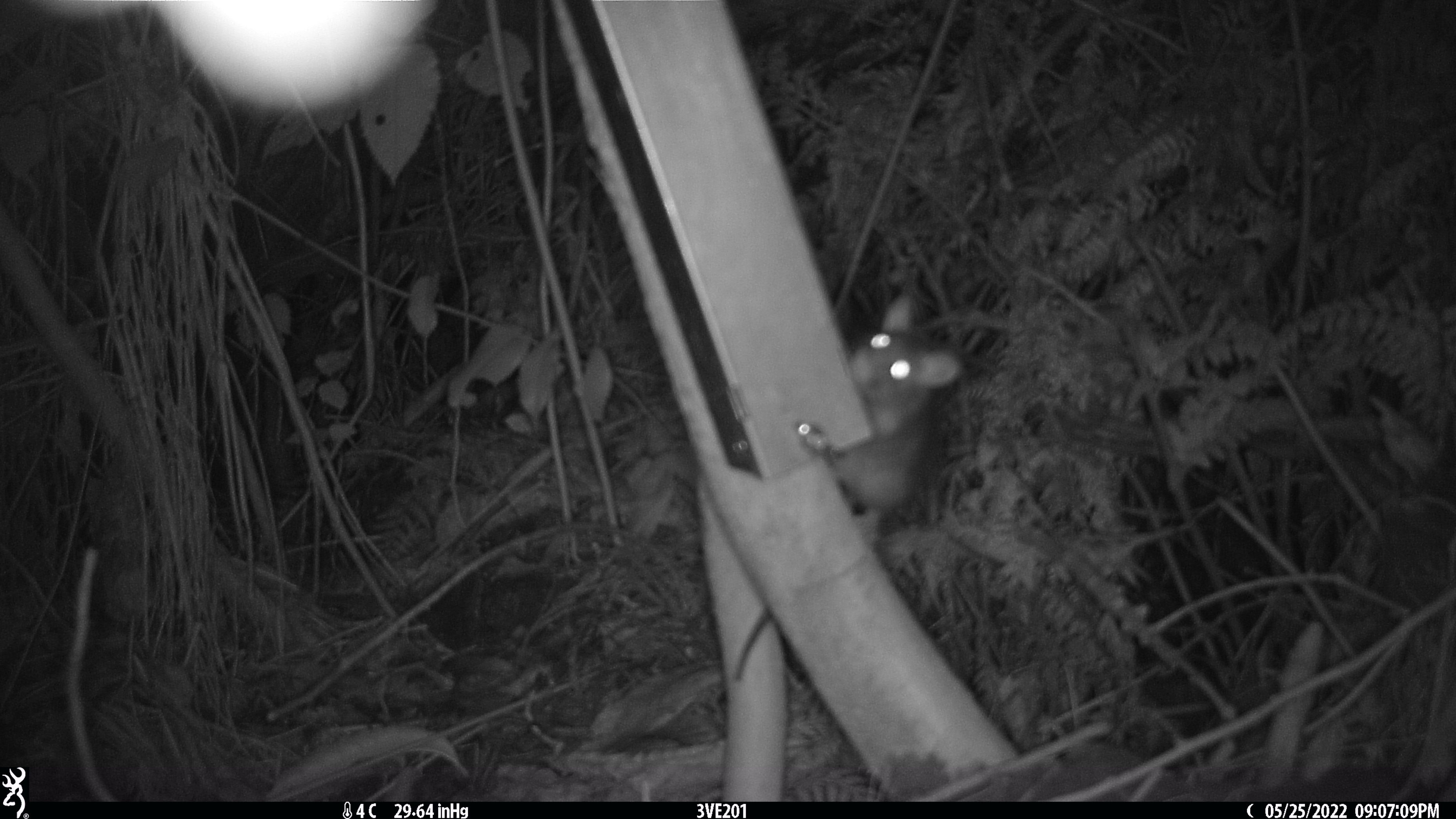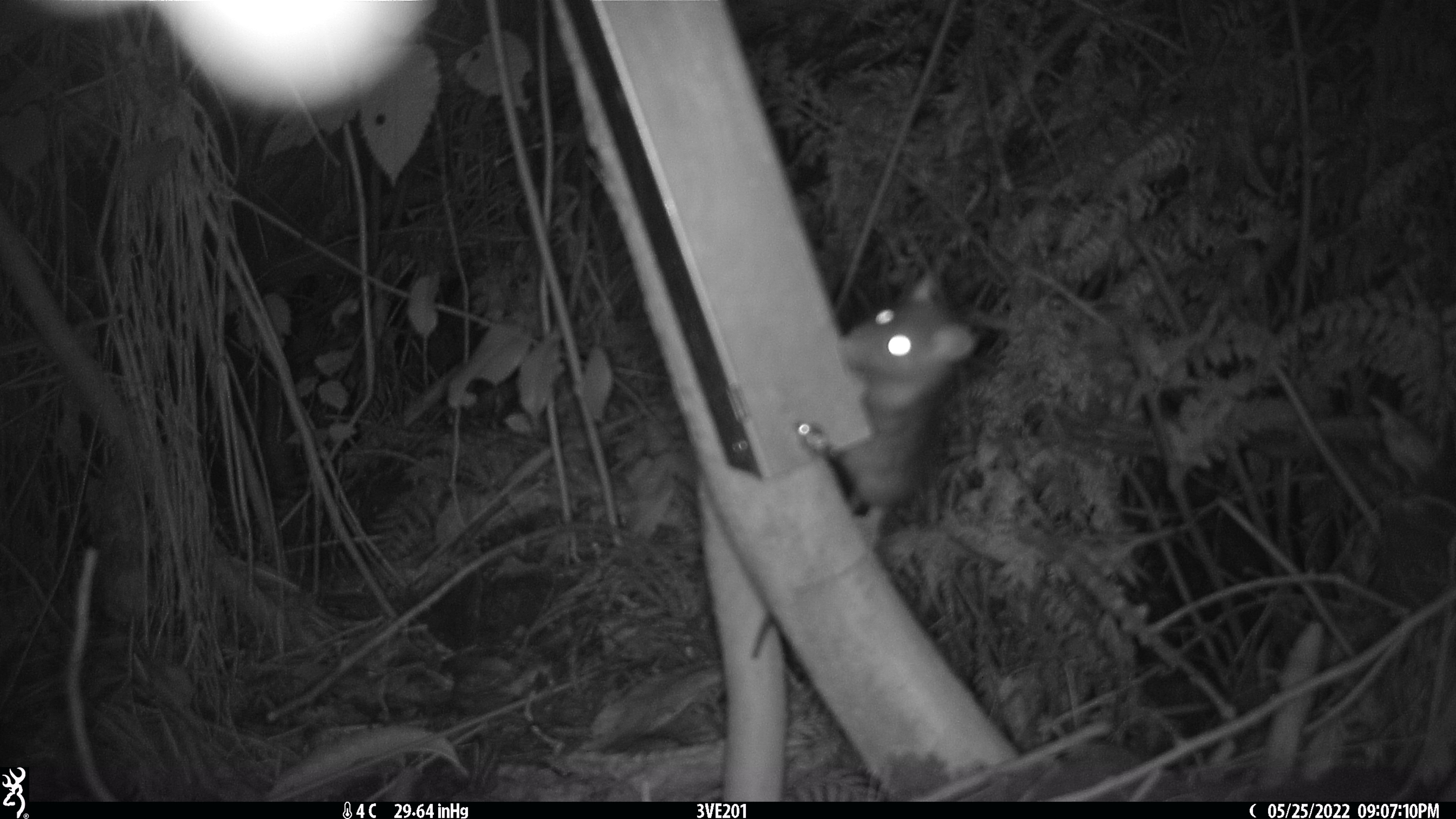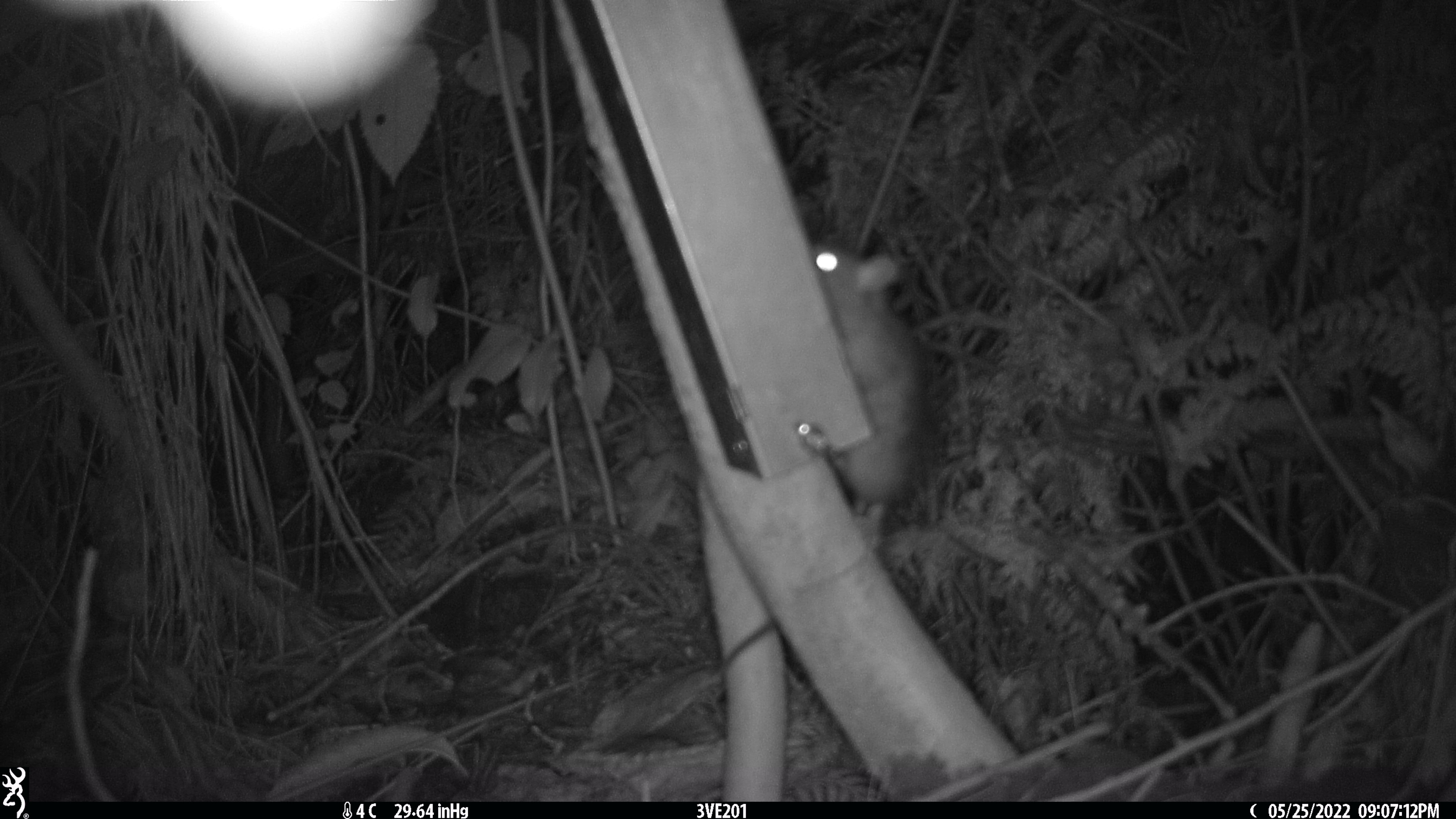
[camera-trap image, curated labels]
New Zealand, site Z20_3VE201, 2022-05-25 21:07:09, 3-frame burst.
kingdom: Animalia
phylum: Chordata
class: Mammalia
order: Rodentia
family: Muridae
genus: Rattus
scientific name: Rattus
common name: rat